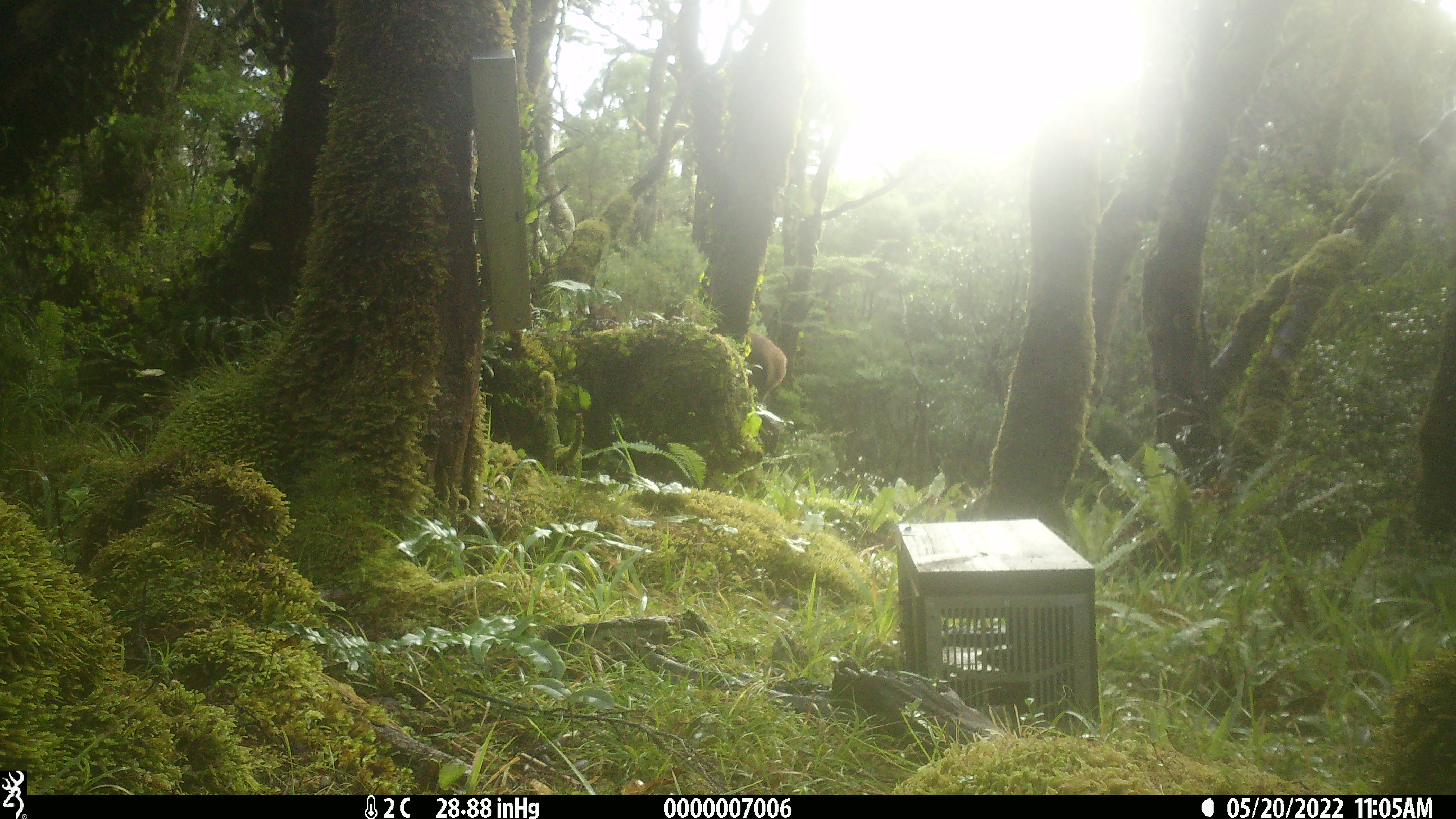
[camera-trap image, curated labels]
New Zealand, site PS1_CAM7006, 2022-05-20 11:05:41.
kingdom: Animalia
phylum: Chordata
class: Mammalia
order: Artiodactyla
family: Cervidae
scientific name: Cervidae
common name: deer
Deer (Cervidae).